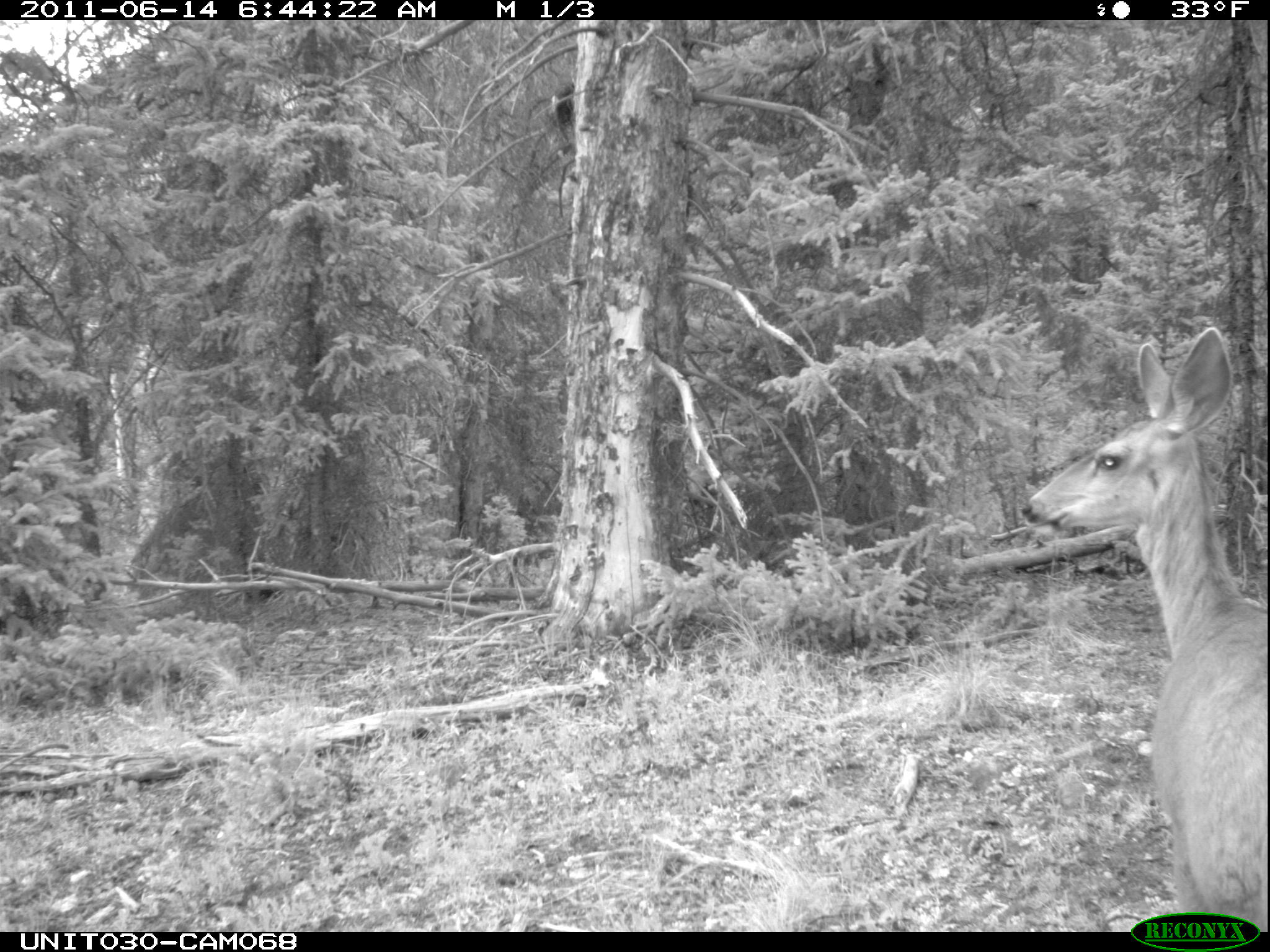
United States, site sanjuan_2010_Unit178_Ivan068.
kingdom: Animalia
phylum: Chordata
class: Mammalia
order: Artiodactyla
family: Cervidae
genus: Odocoileus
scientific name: Odocoileus hemionus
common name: mule deer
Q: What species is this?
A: Odocoileus hemionus (mule deer).